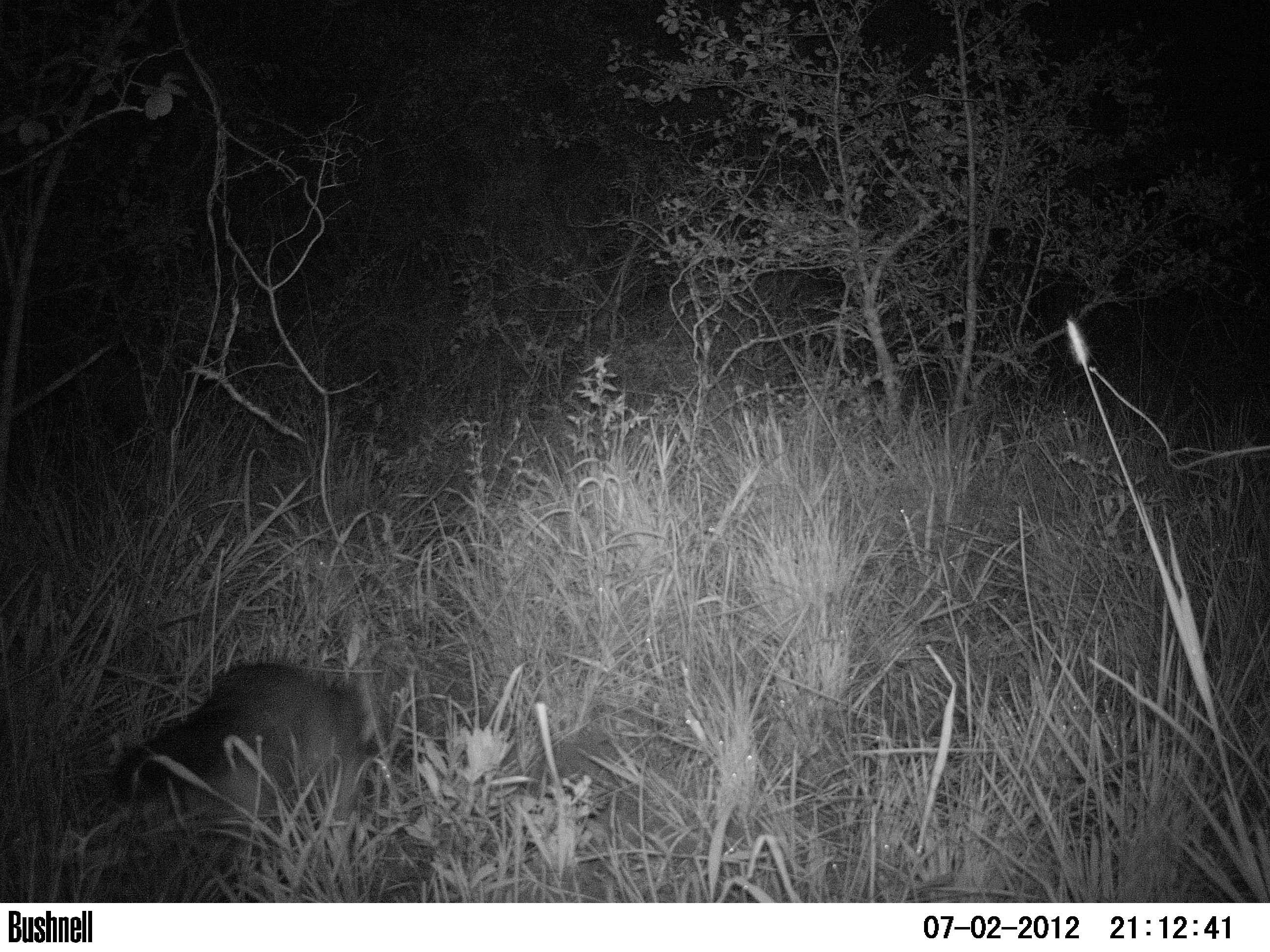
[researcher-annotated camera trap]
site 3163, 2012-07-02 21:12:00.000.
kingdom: Animalia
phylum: Chordata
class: Mammalia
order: Carnivora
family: Canidae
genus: Cerdocyon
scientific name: Cerdocyon thous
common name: crab-eating fox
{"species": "Cerdocyon thous (crab-eating fox)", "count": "1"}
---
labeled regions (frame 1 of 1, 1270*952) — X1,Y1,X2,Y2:
cerdocyon thous: 110,663,376,837